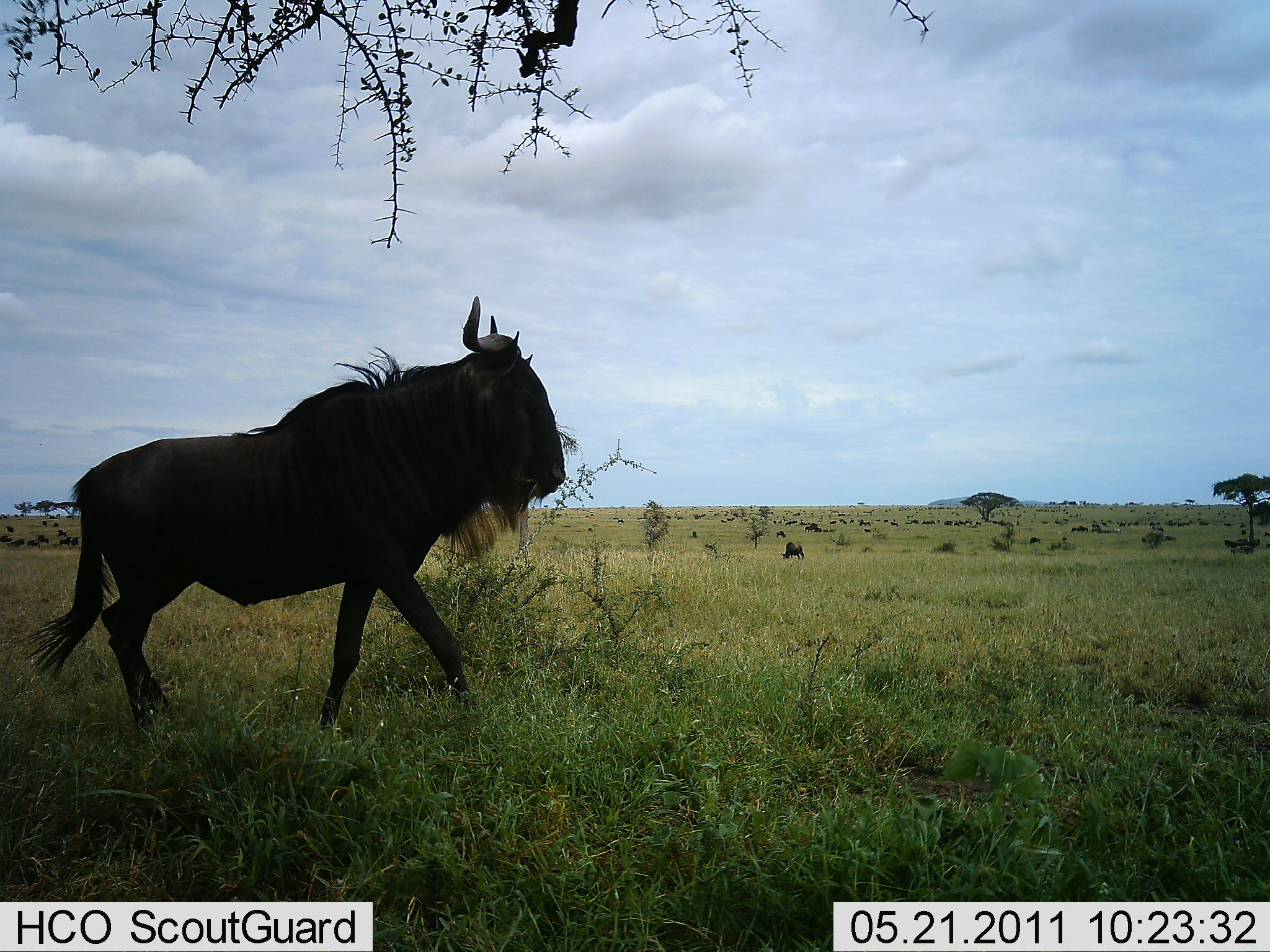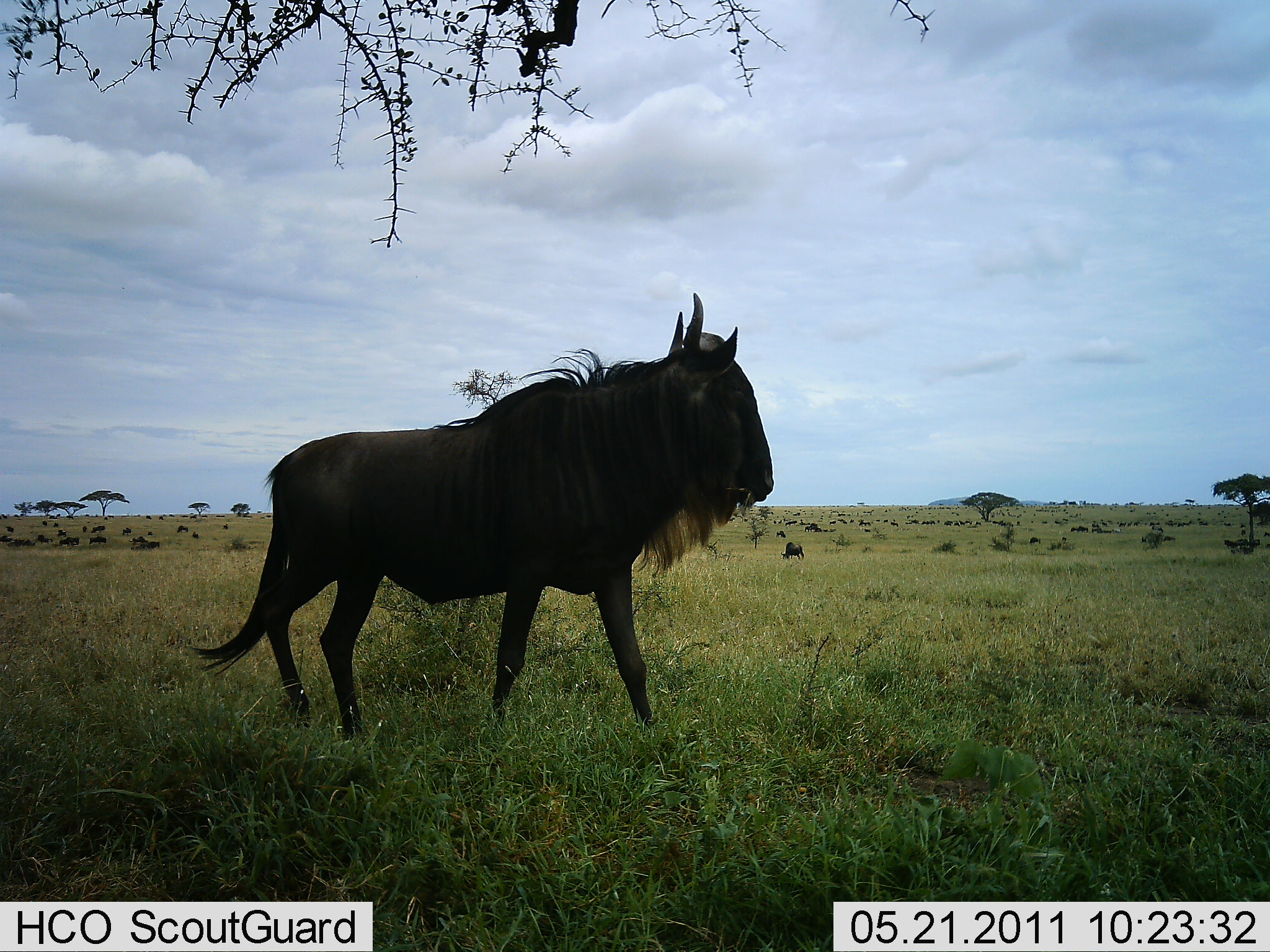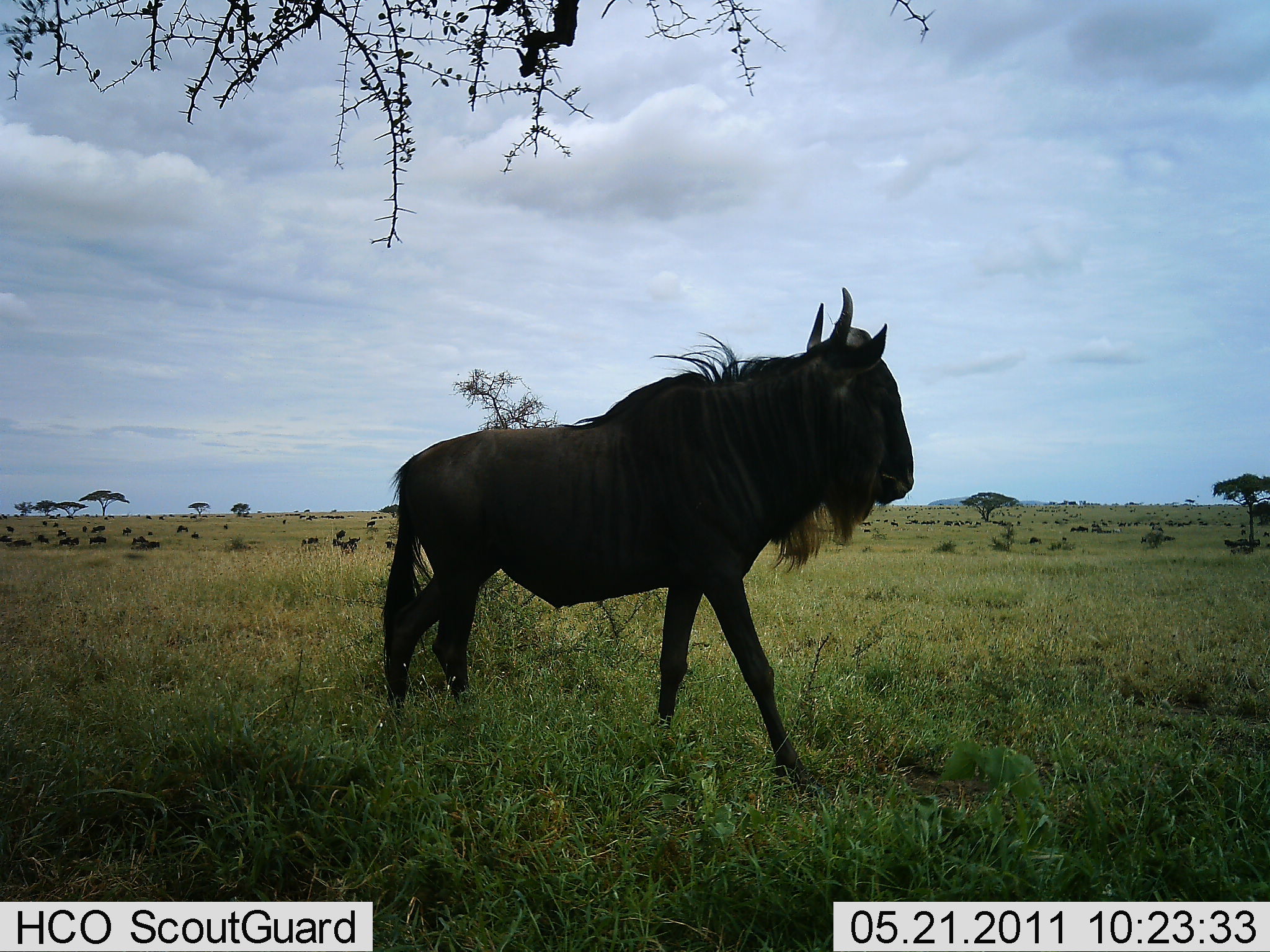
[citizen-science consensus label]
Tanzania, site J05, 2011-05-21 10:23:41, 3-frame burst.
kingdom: Animalia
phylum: Chordata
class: Mammalia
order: Artiodactyla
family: Bovidae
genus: Connochaetes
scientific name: Connochaetes taurinus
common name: blue wildebeest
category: wildebeest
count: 11-50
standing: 30%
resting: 10%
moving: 80%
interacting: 0%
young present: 0%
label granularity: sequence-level